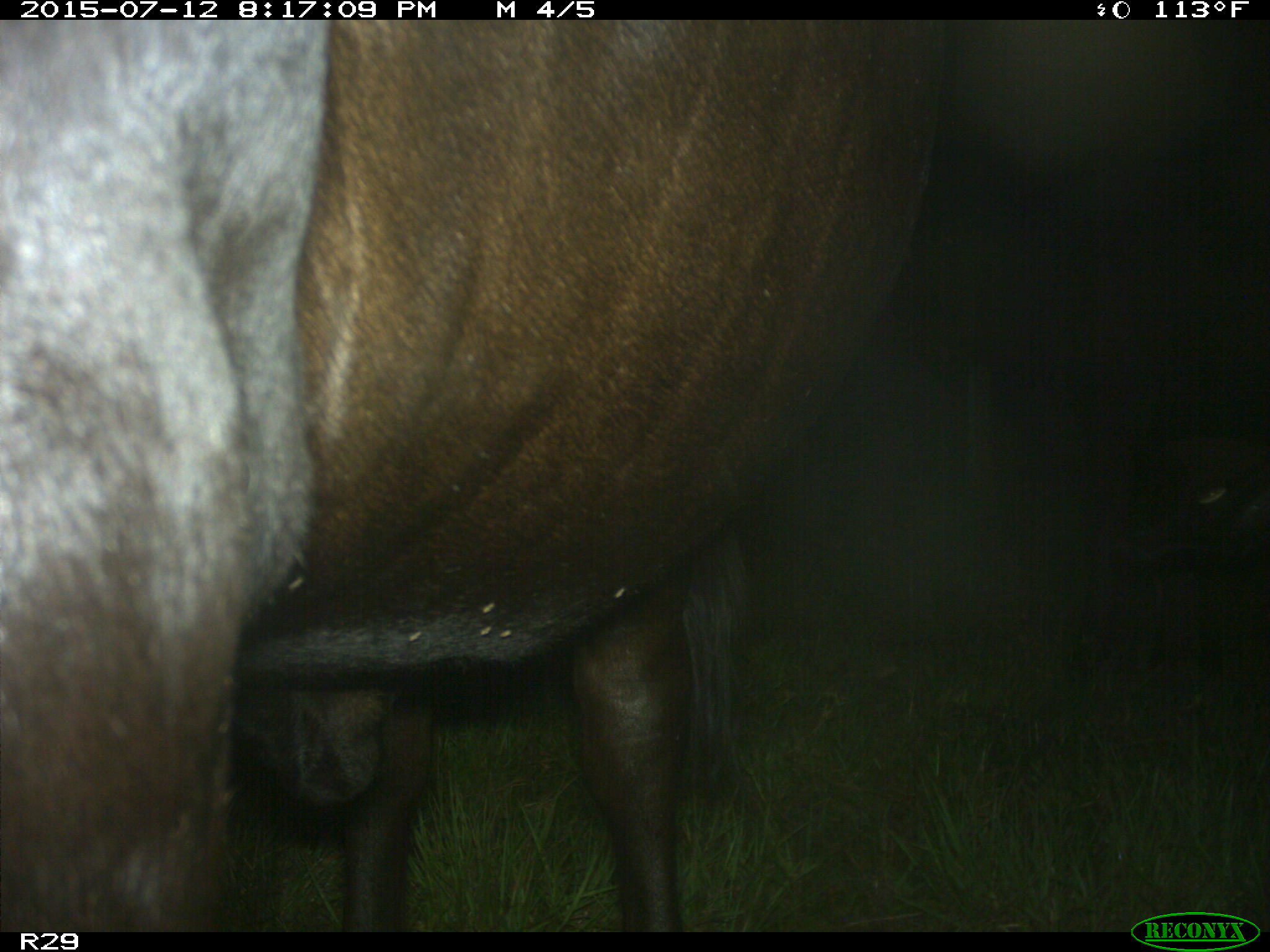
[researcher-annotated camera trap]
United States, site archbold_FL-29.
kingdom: Animalia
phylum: Chordata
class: Mammalia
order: Artiodactyla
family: Bovidae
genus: Bos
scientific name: Bos taurus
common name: domestic cow